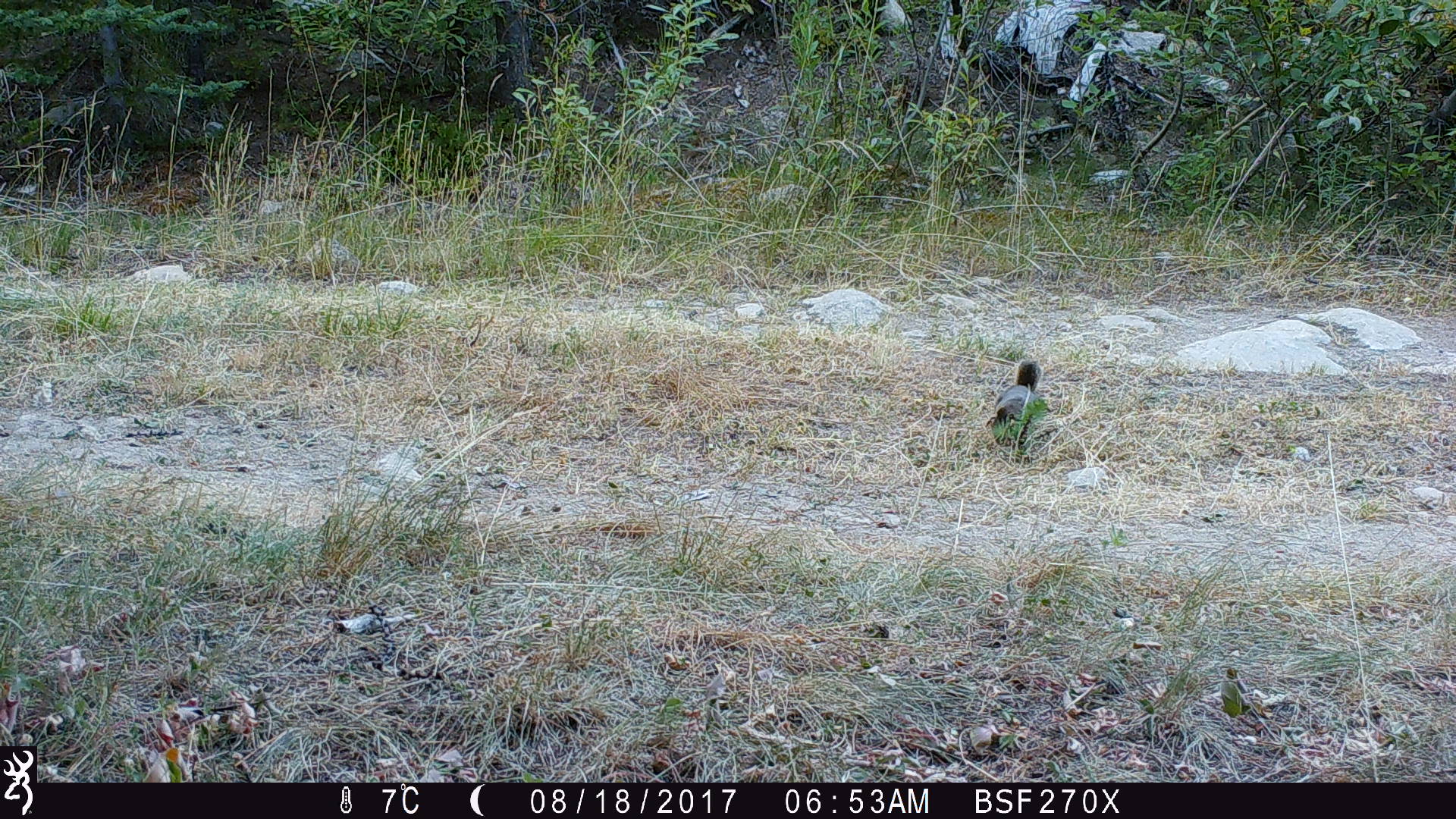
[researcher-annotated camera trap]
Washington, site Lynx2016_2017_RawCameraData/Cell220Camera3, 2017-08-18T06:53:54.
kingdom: Animalia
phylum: Chordata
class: Mammalia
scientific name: Mammalia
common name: small mammal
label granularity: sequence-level